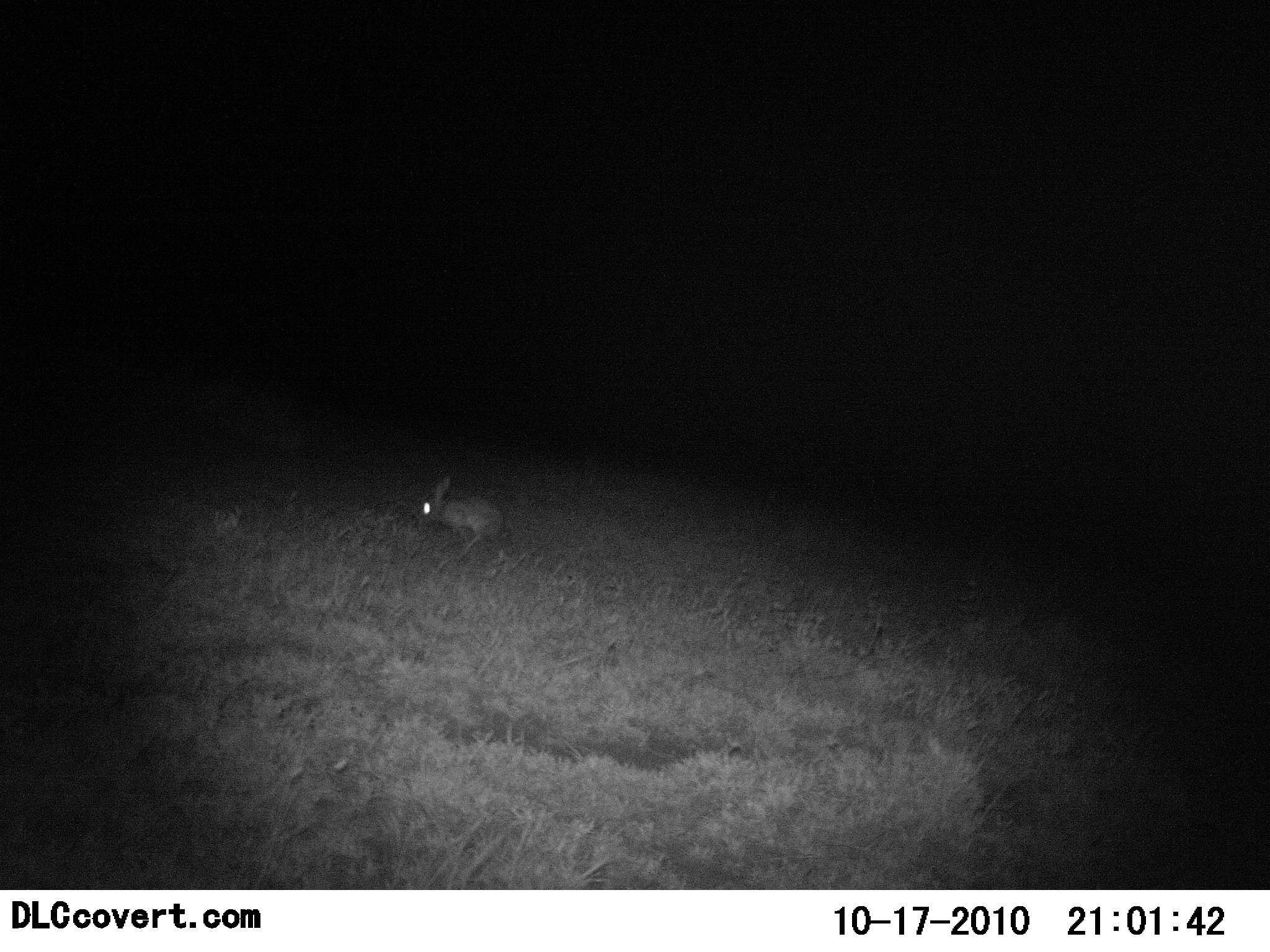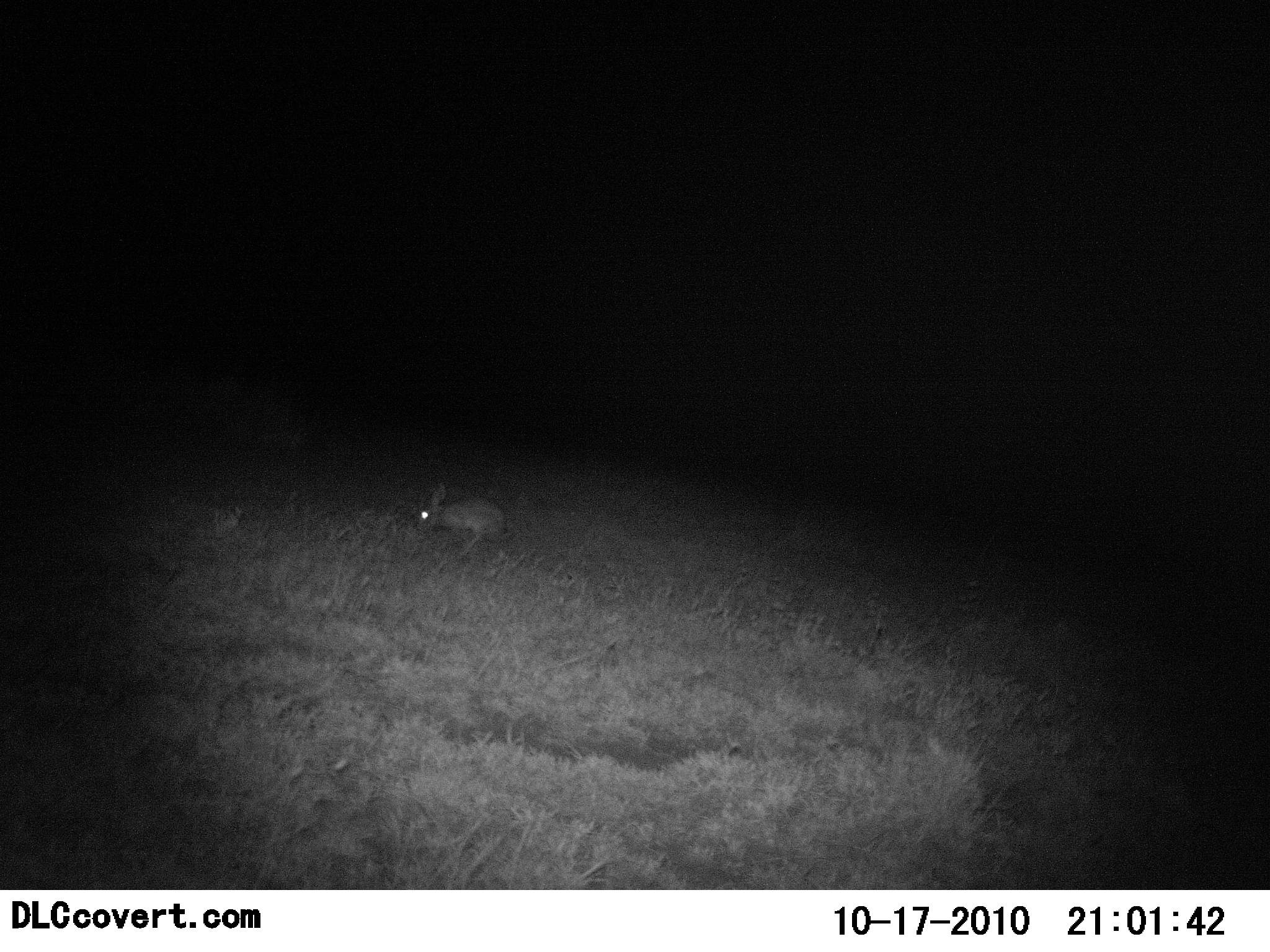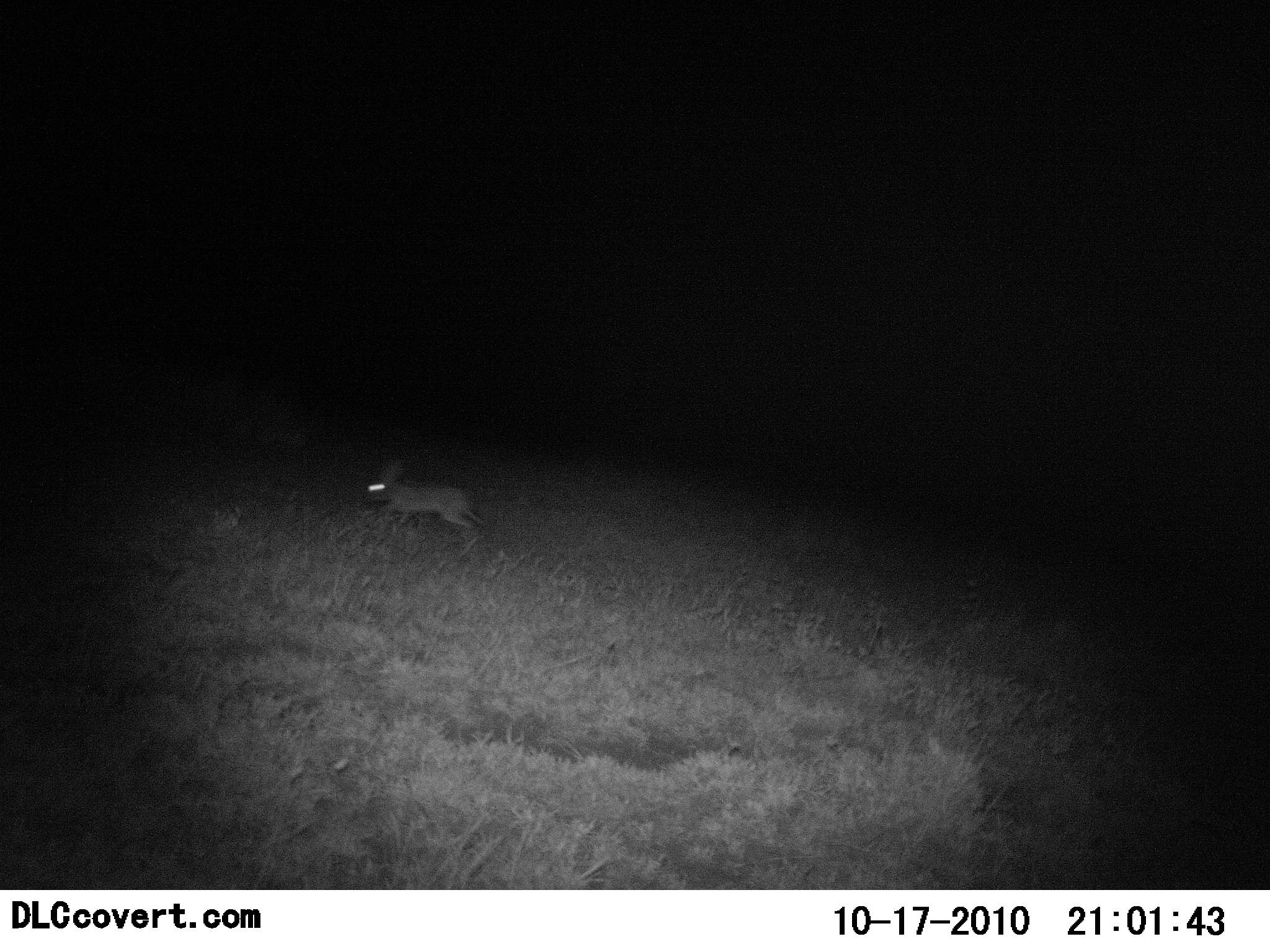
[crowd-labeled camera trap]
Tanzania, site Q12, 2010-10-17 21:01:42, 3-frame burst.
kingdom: Animalia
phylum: Chordata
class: Mammalia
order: Lagomorpha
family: Leporidae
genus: Lepus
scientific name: Lepus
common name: hare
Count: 1.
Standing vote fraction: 0%.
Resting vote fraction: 9%.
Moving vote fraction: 91%.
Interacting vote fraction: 0%.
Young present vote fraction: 0%.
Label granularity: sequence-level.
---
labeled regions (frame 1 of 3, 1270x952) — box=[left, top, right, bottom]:
animal: box=[417, 474, 505, 561]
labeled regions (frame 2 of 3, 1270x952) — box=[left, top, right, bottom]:
animal: box=[415, 480, 515, 558]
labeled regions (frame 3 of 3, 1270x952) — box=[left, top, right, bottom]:
animal: box=[362, 457, 485, 558]